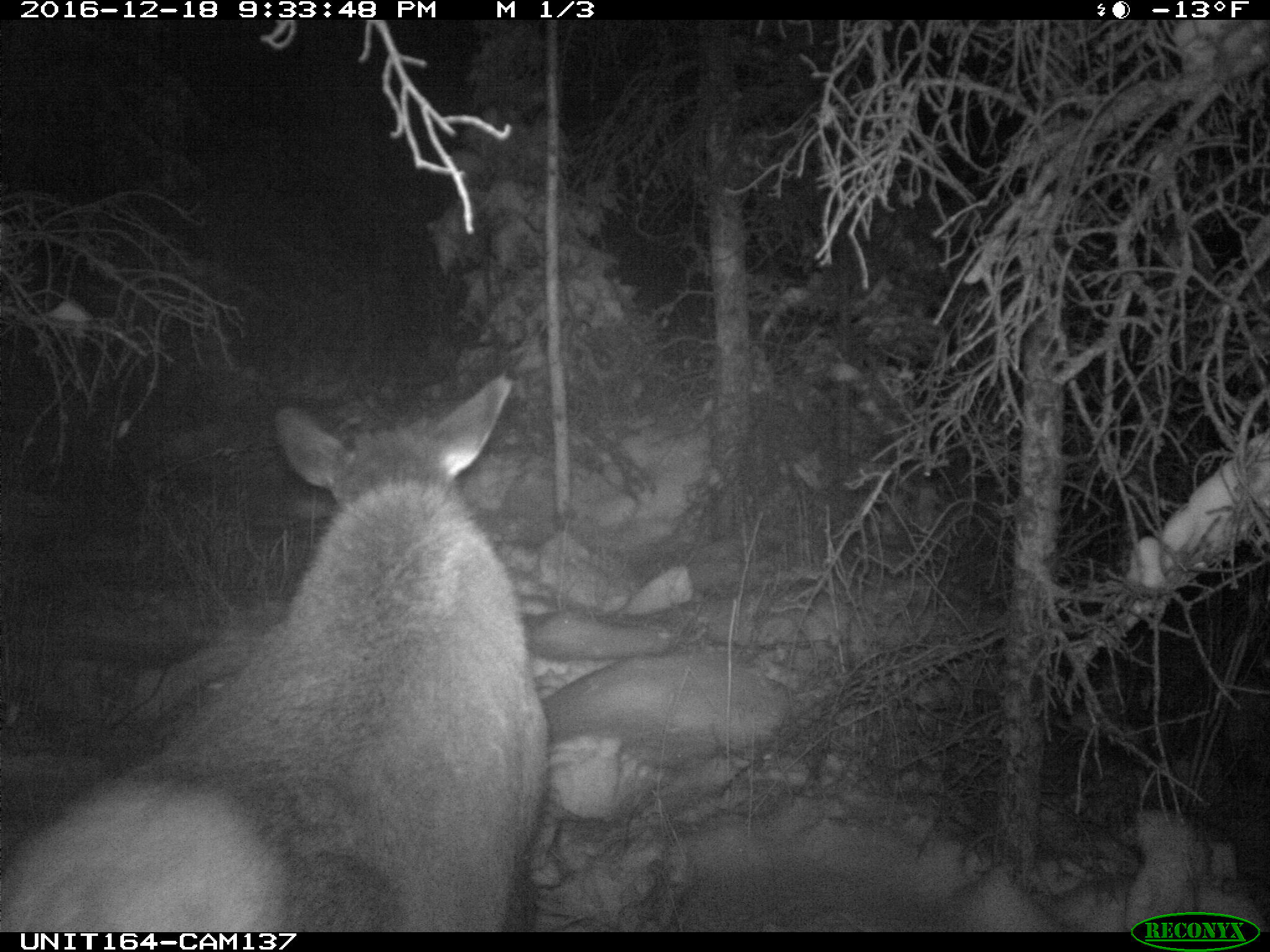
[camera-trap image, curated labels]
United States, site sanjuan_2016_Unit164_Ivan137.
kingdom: Animalia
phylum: Chordata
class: Mammalia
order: Artiodactyla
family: Cervidae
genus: Cervus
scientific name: Cervus elaphus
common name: red deer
Cervus elaphus (red deer).